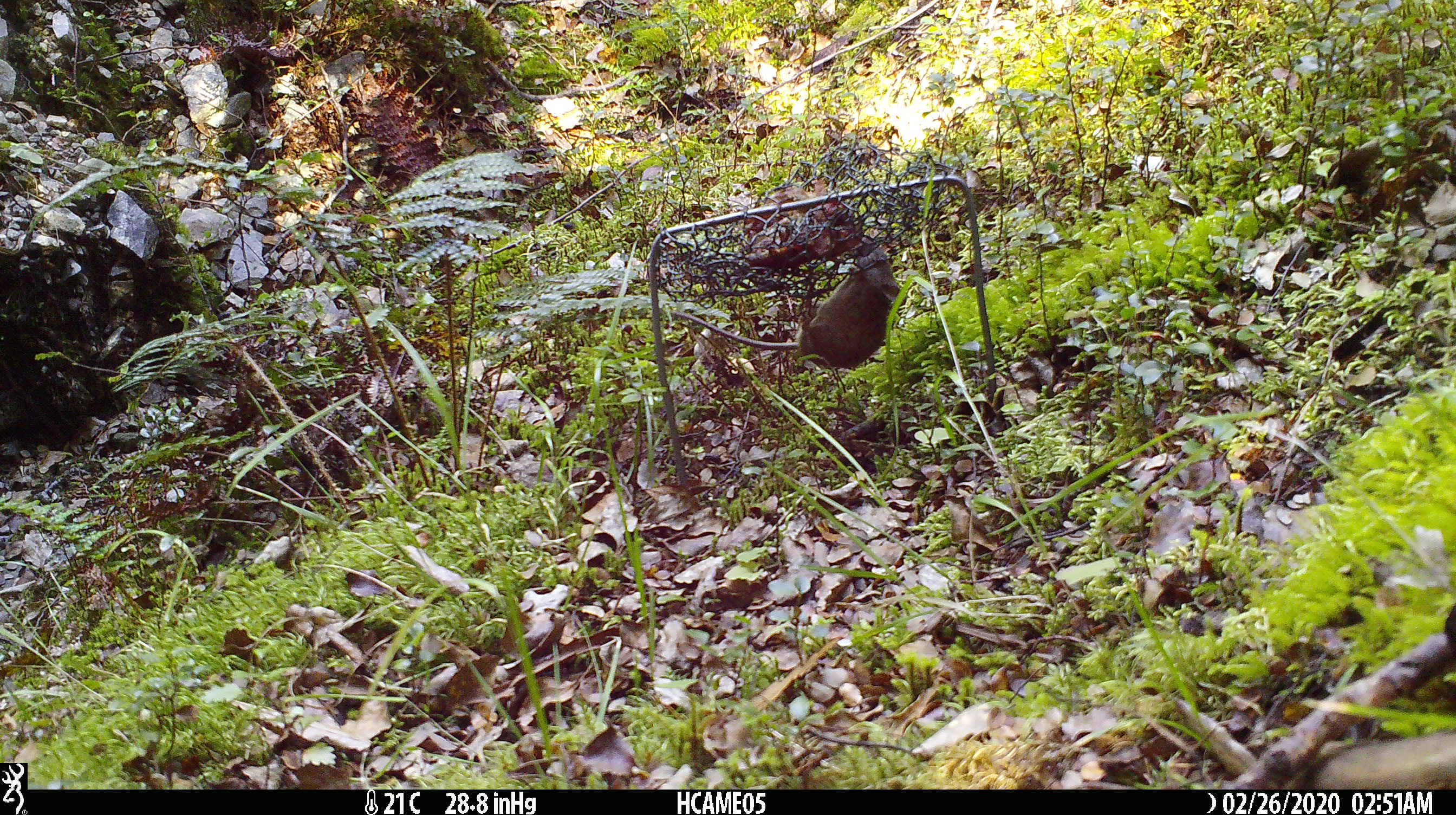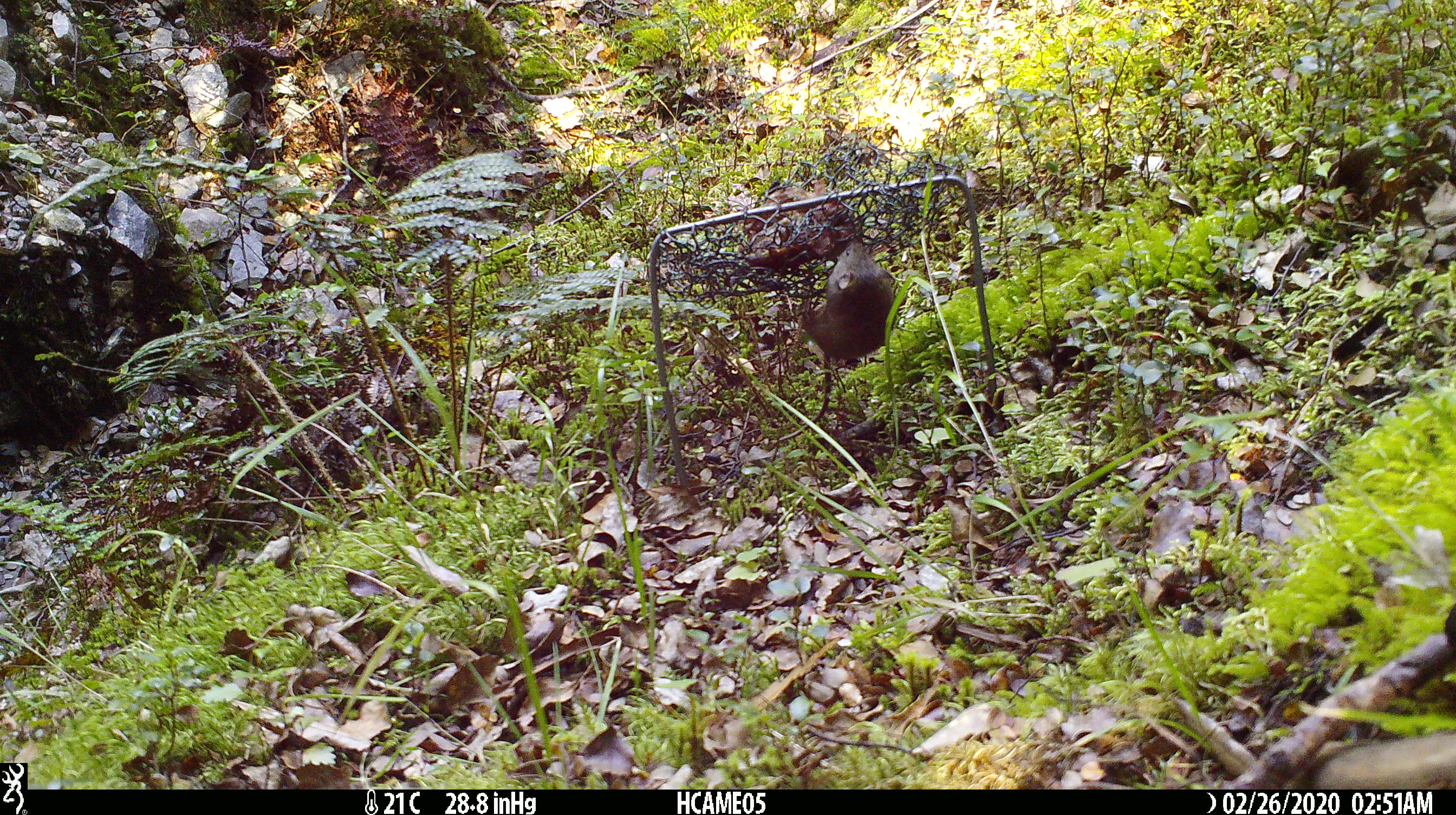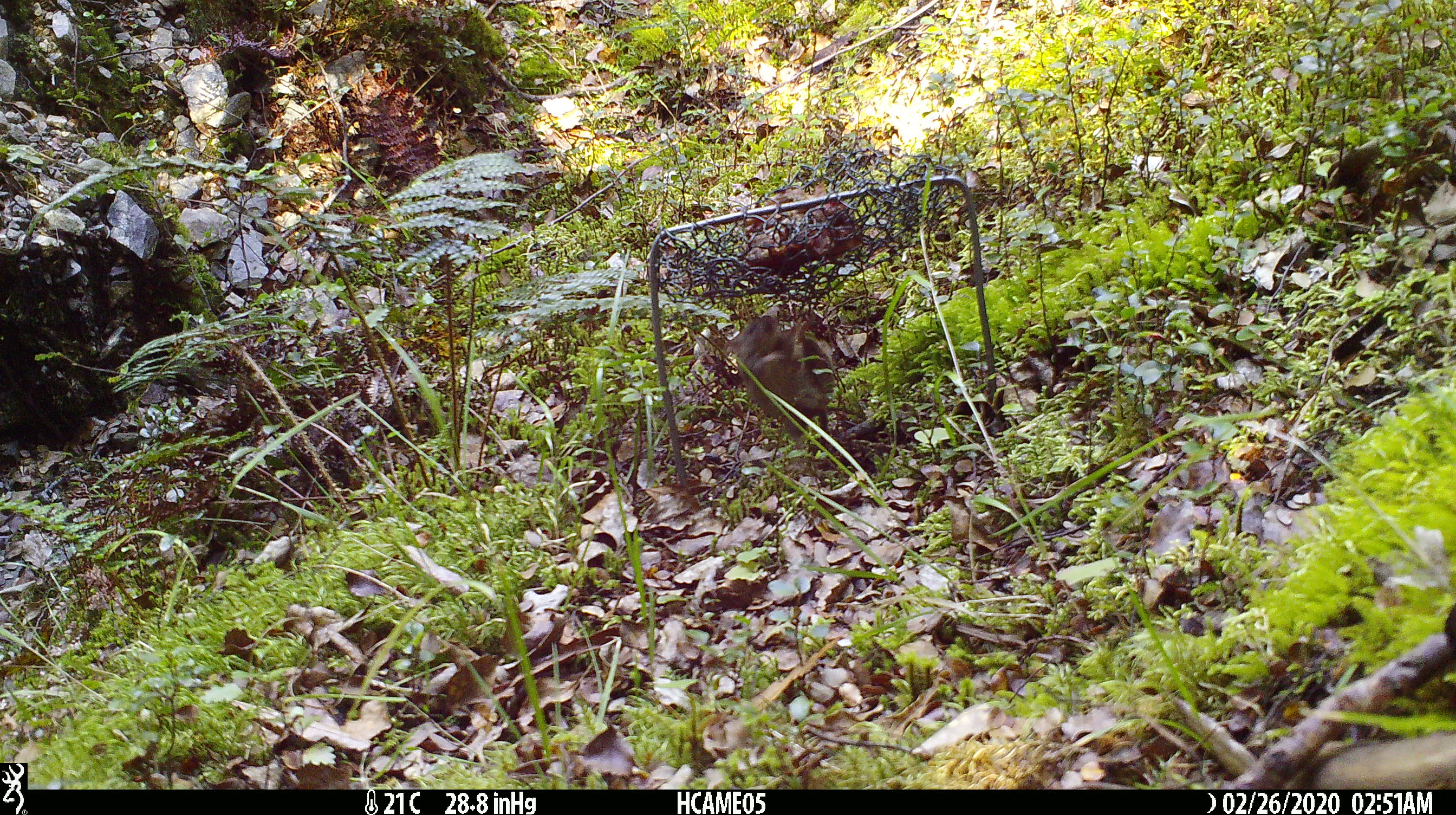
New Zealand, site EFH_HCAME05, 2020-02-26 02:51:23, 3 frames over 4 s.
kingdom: Animalia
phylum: Chordata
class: Mammalia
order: Rodentia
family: Muridae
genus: Mus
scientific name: Mus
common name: mouse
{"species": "mouse (Mus)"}